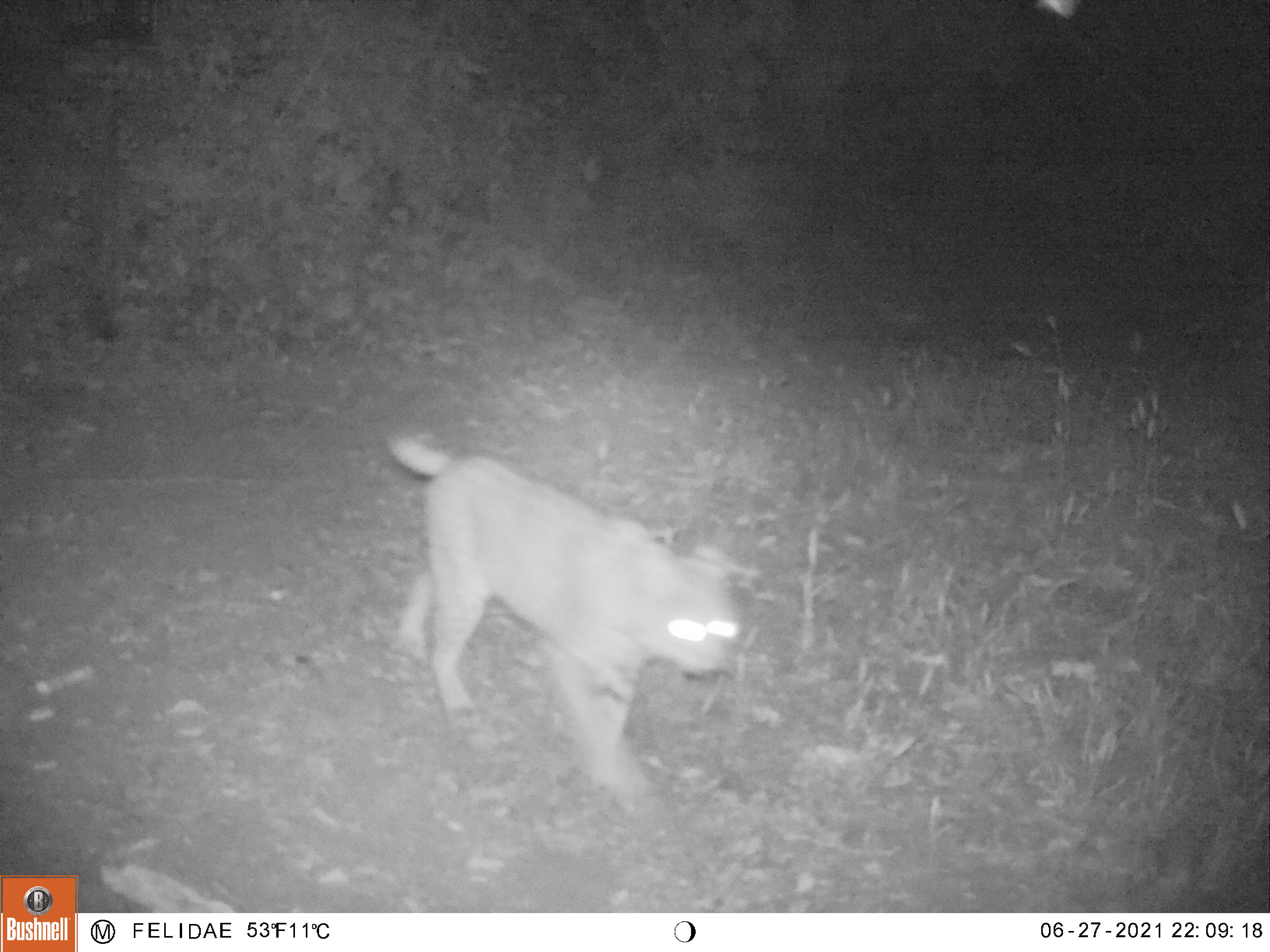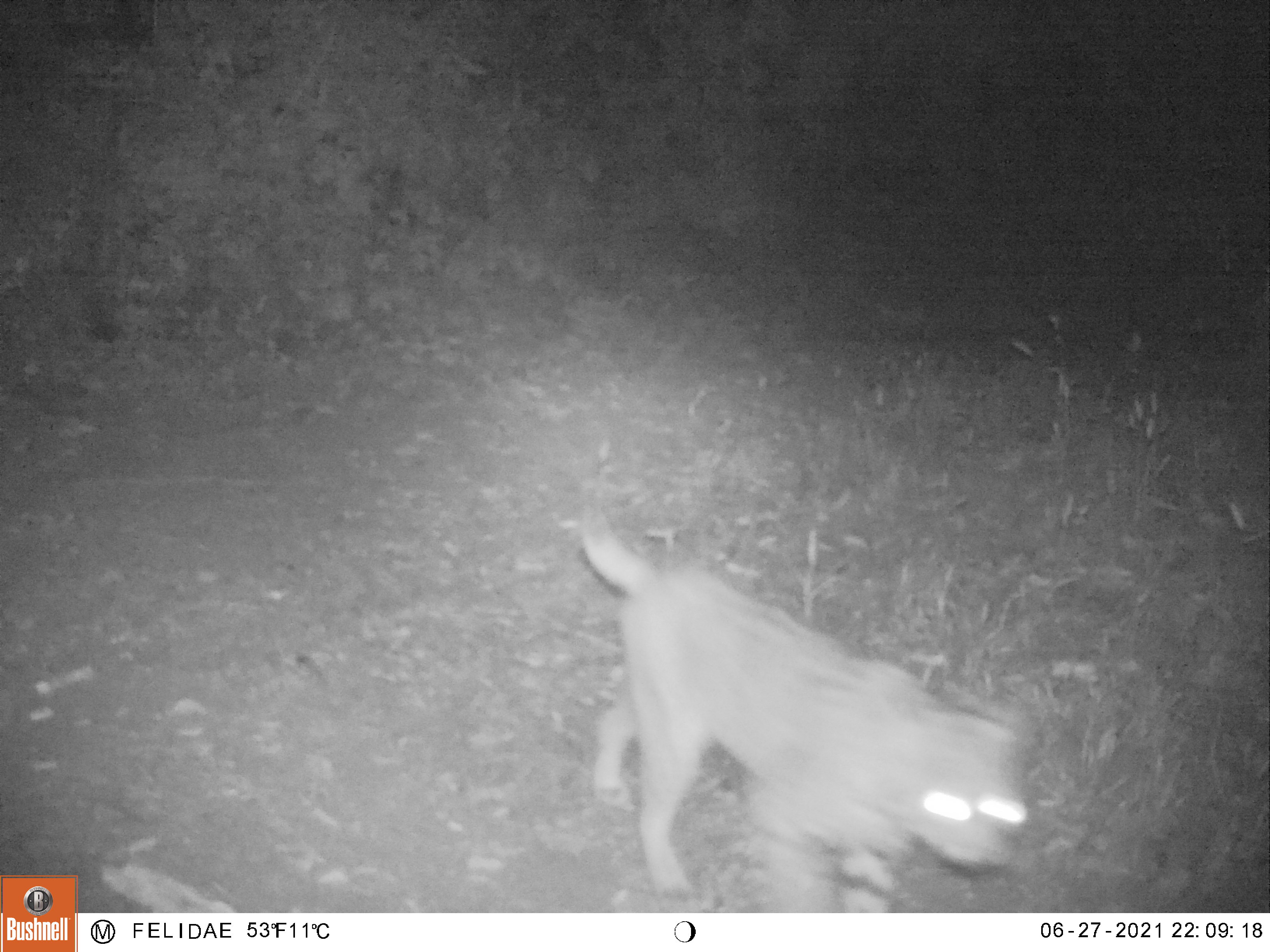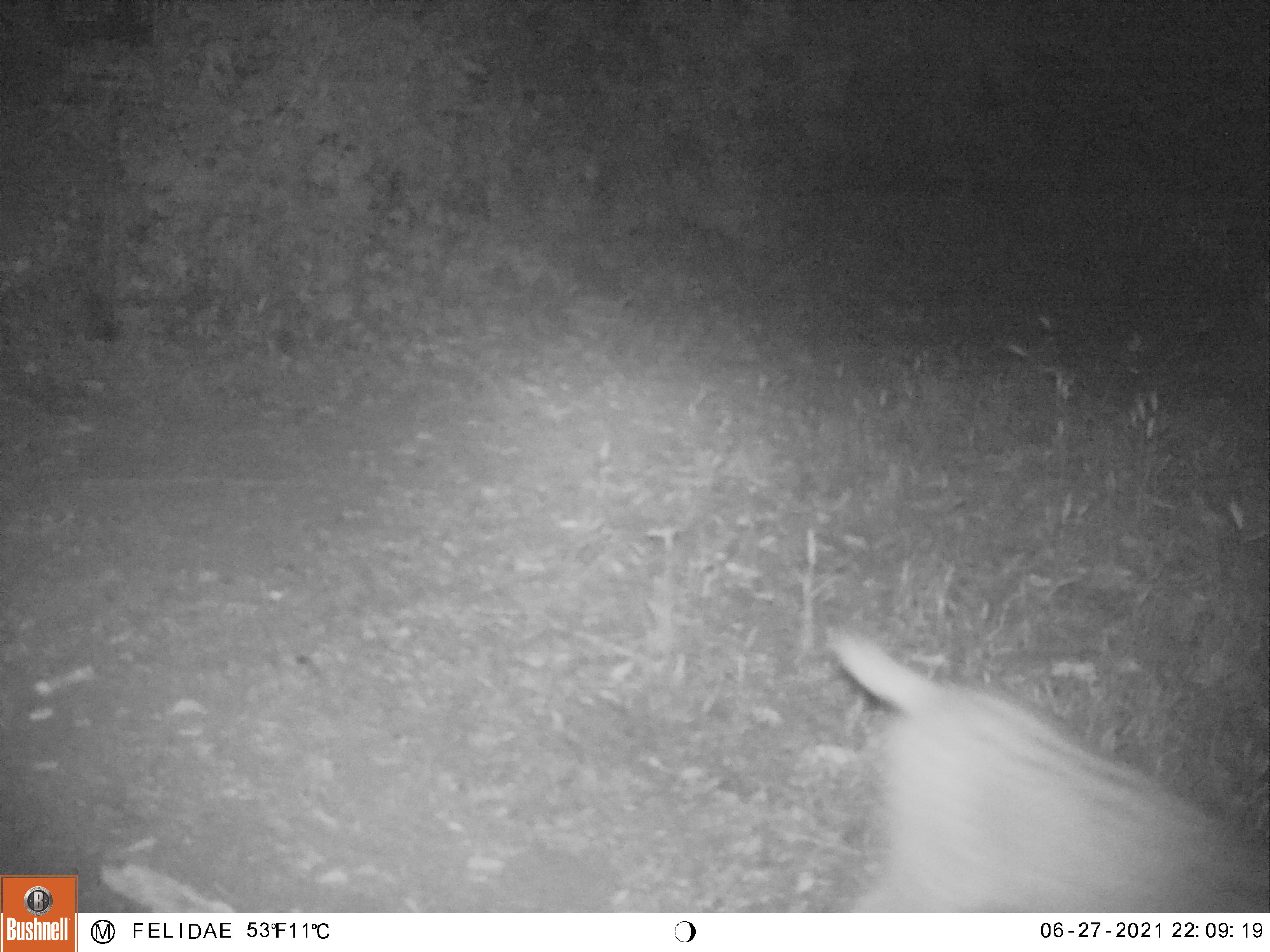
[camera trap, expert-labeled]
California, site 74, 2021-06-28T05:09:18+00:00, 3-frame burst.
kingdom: Animalia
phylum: Chordata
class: Mammalia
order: Carnivora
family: Felidae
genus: Lynx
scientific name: Lynx rufus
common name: bobcat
Bobcat (Lynx rufus).